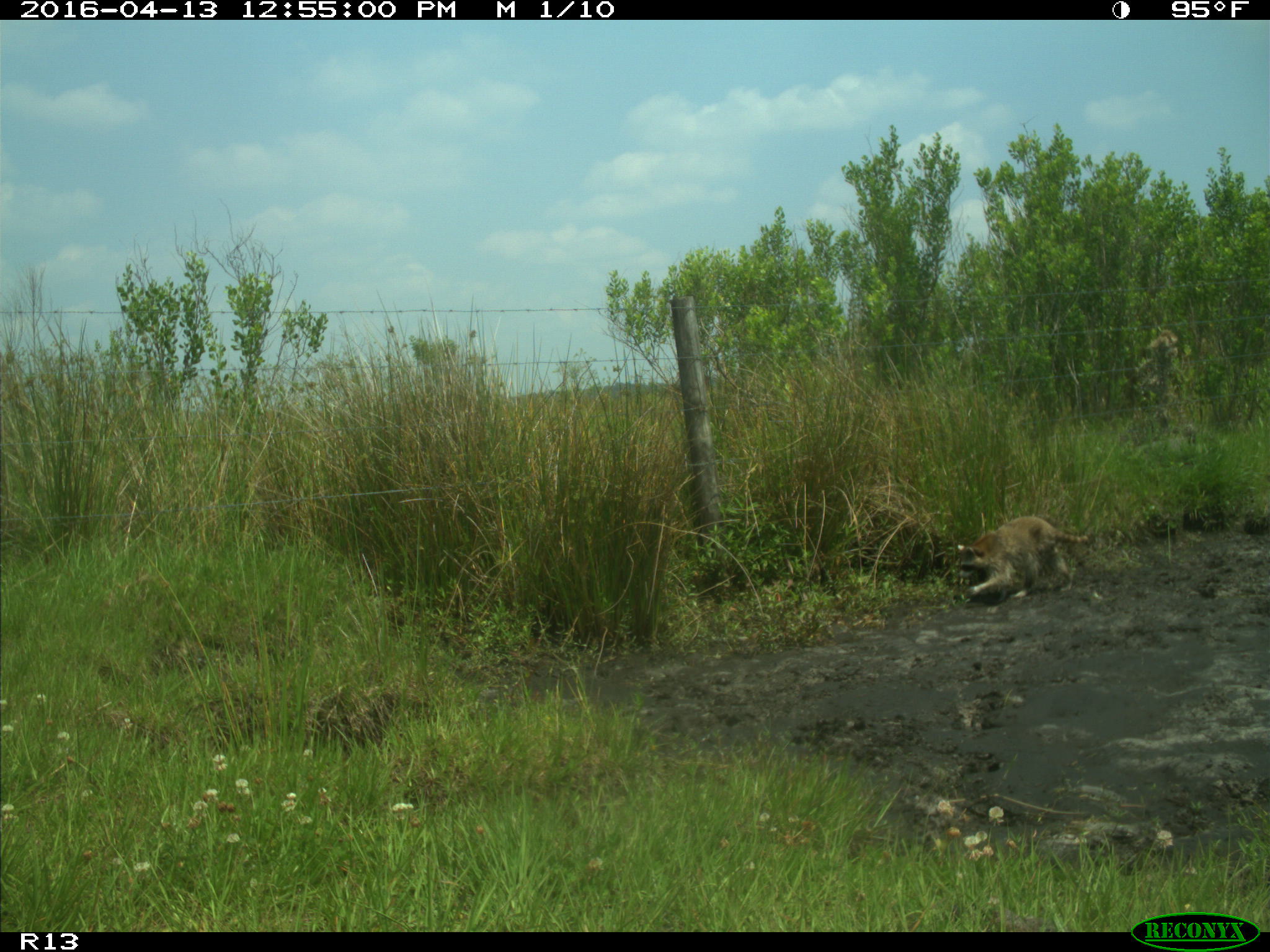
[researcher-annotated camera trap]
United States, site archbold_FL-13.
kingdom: Animalia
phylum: Chordata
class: Mammalia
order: Carnivora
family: Procyonidae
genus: Procyon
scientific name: Procyon lotor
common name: common raccoon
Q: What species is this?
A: Procyon lotor (common raccoon).